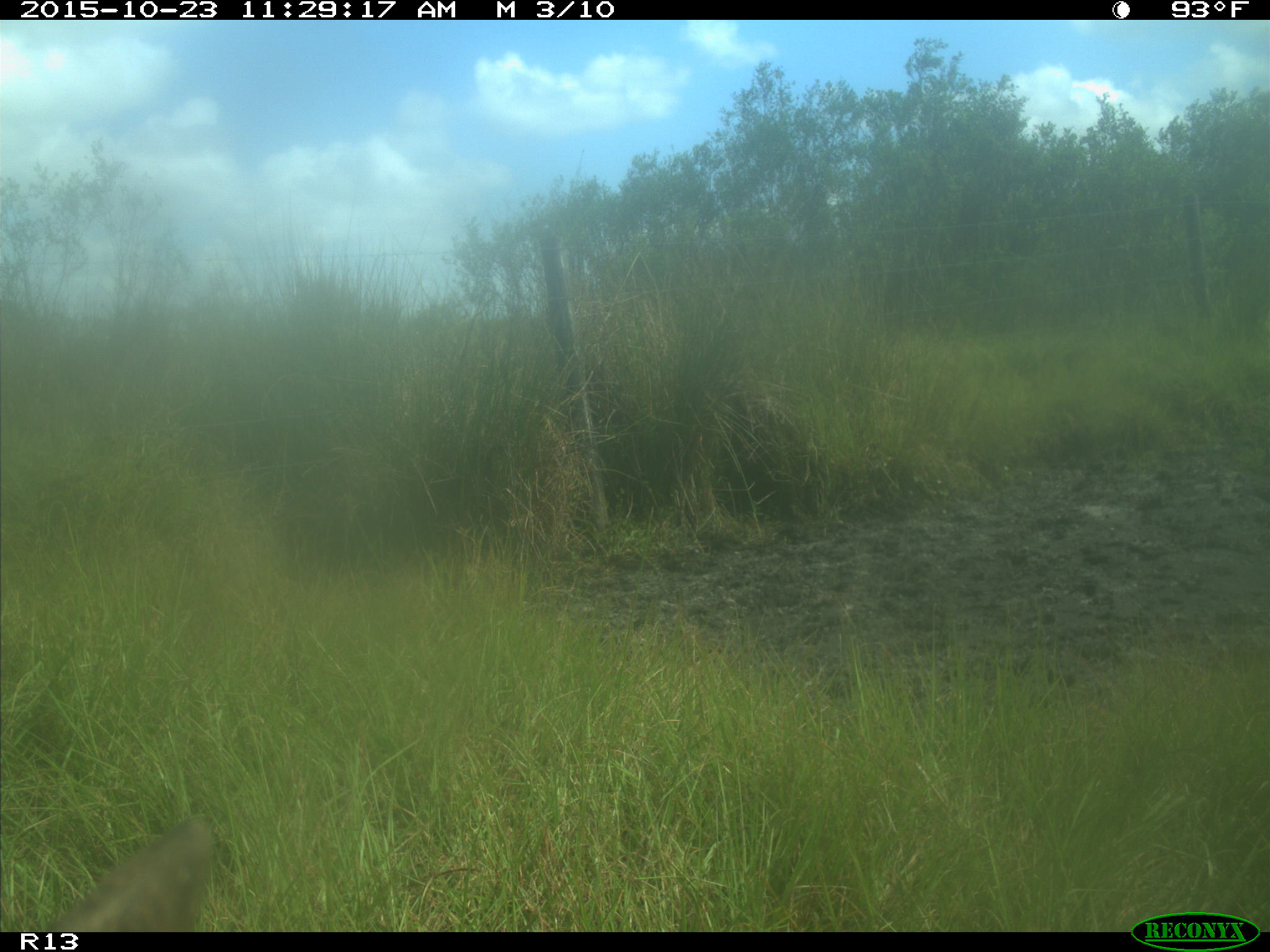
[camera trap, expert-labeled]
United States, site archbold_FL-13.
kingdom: Animalia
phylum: Chordata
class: Mammalia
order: Artiodactyla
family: Bovidae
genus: Bos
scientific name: Bos taurus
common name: domestic cow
Bos taurus (domestic cow).